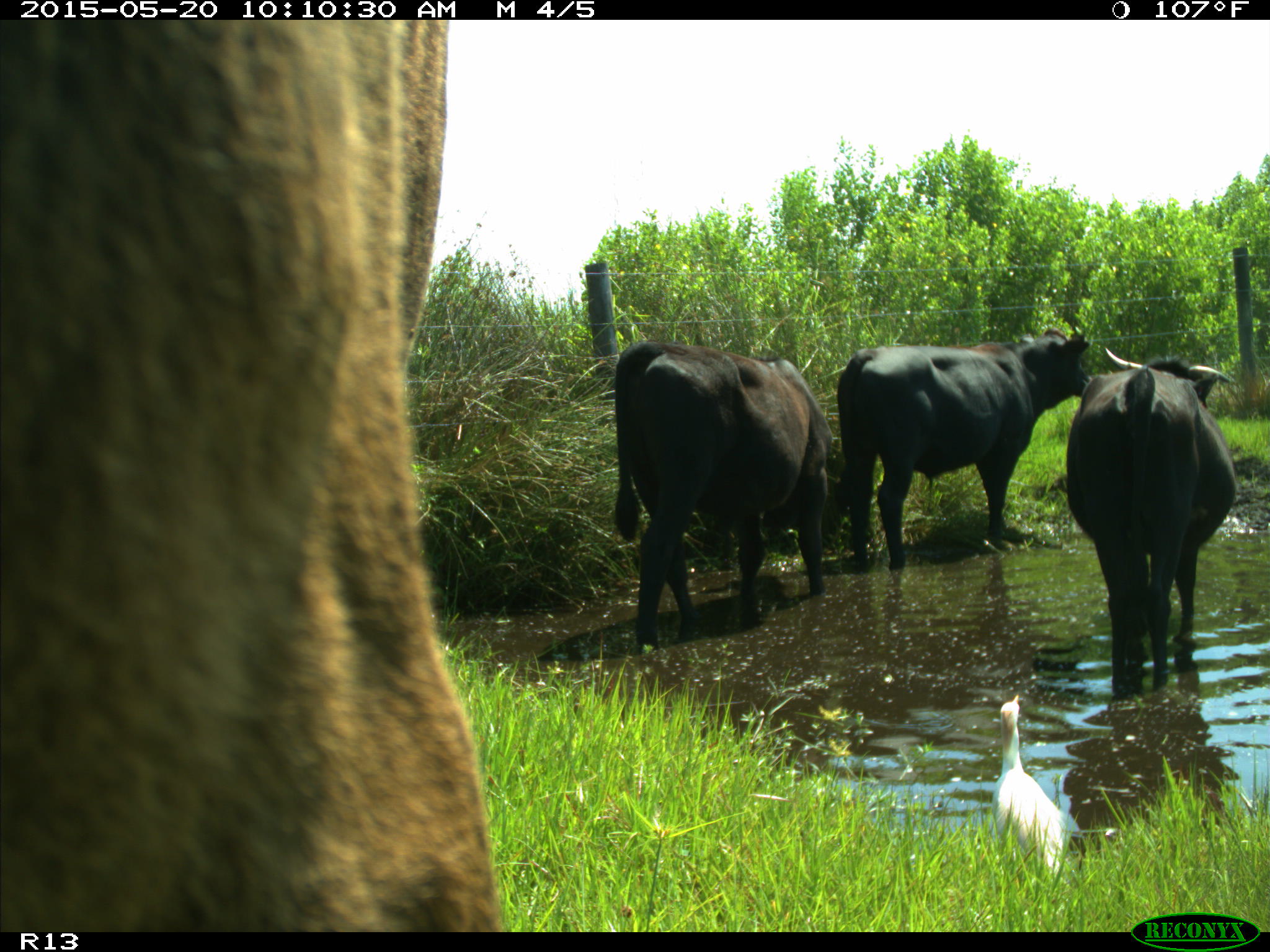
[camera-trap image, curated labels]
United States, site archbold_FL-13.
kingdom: Animalia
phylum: Chordata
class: Mammalia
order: Artiodactyla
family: Bovidae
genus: Bos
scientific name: Bos taurus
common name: domestic cow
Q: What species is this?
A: Bos taurus (domestic cow).